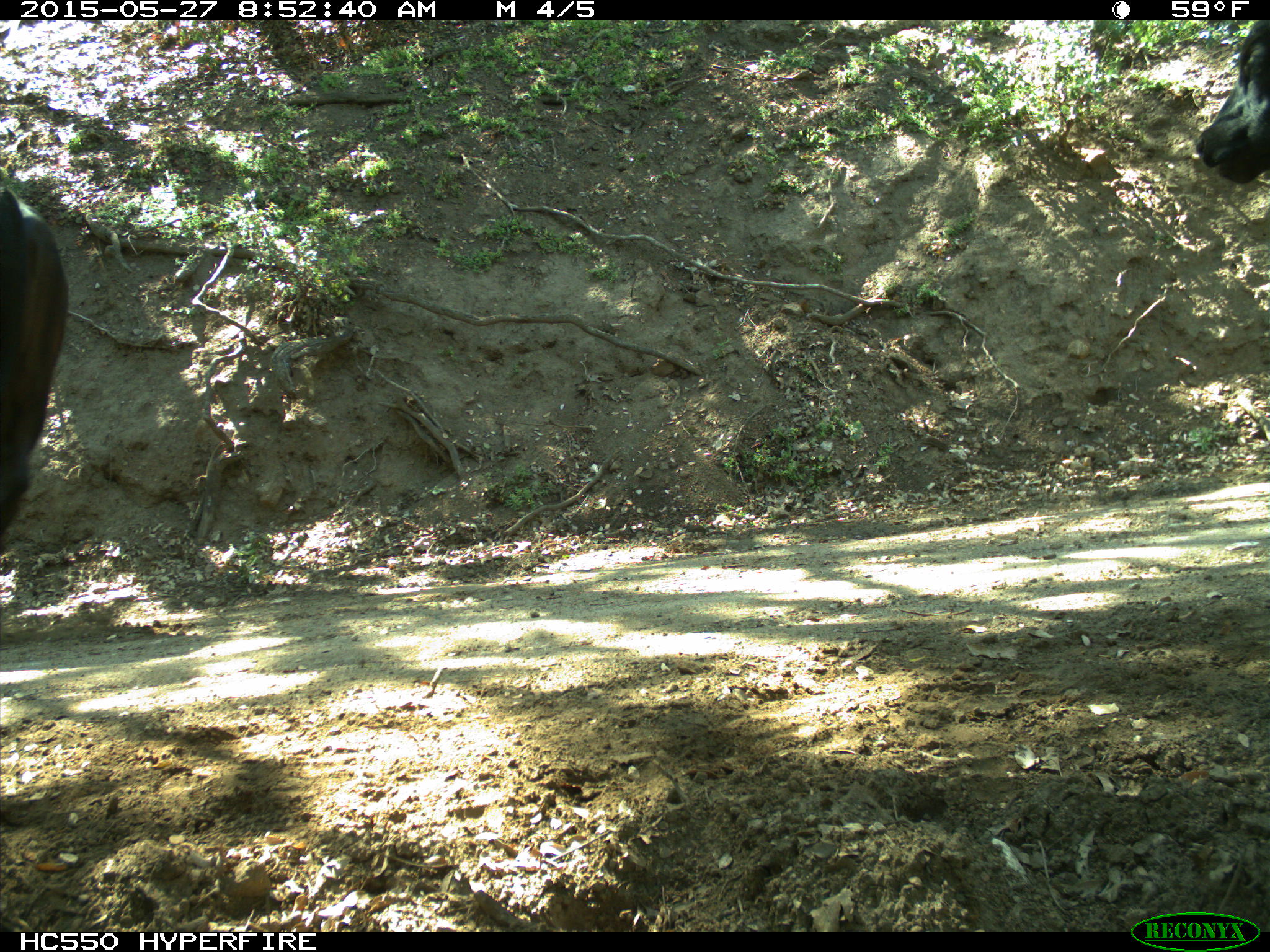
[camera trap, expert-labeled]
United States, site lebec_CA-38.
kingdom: Animalia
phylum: Chordata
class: Mammalia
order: Artiodactyla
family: Bovidae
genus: Bos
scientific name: Bos taurus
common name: domestic cow